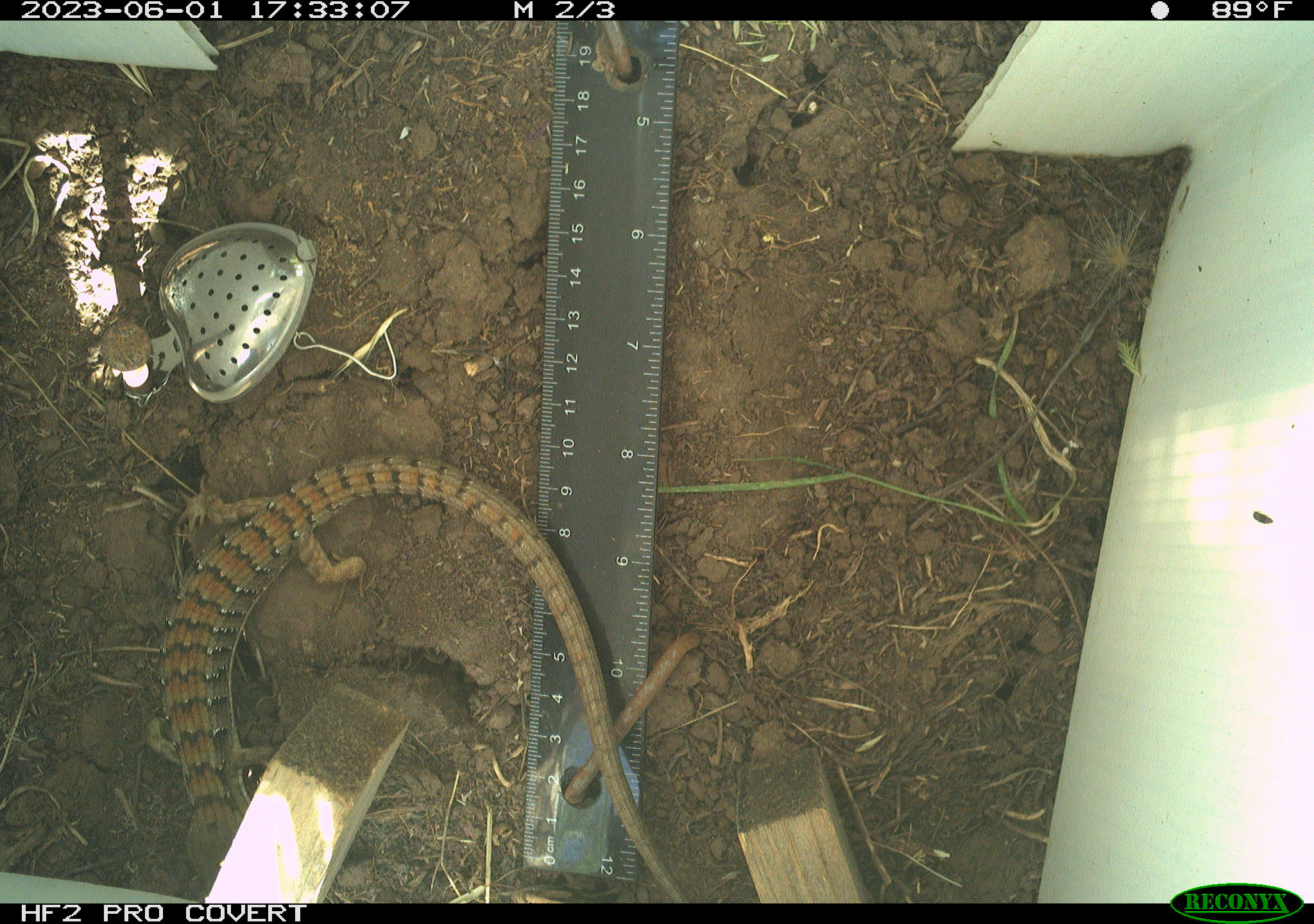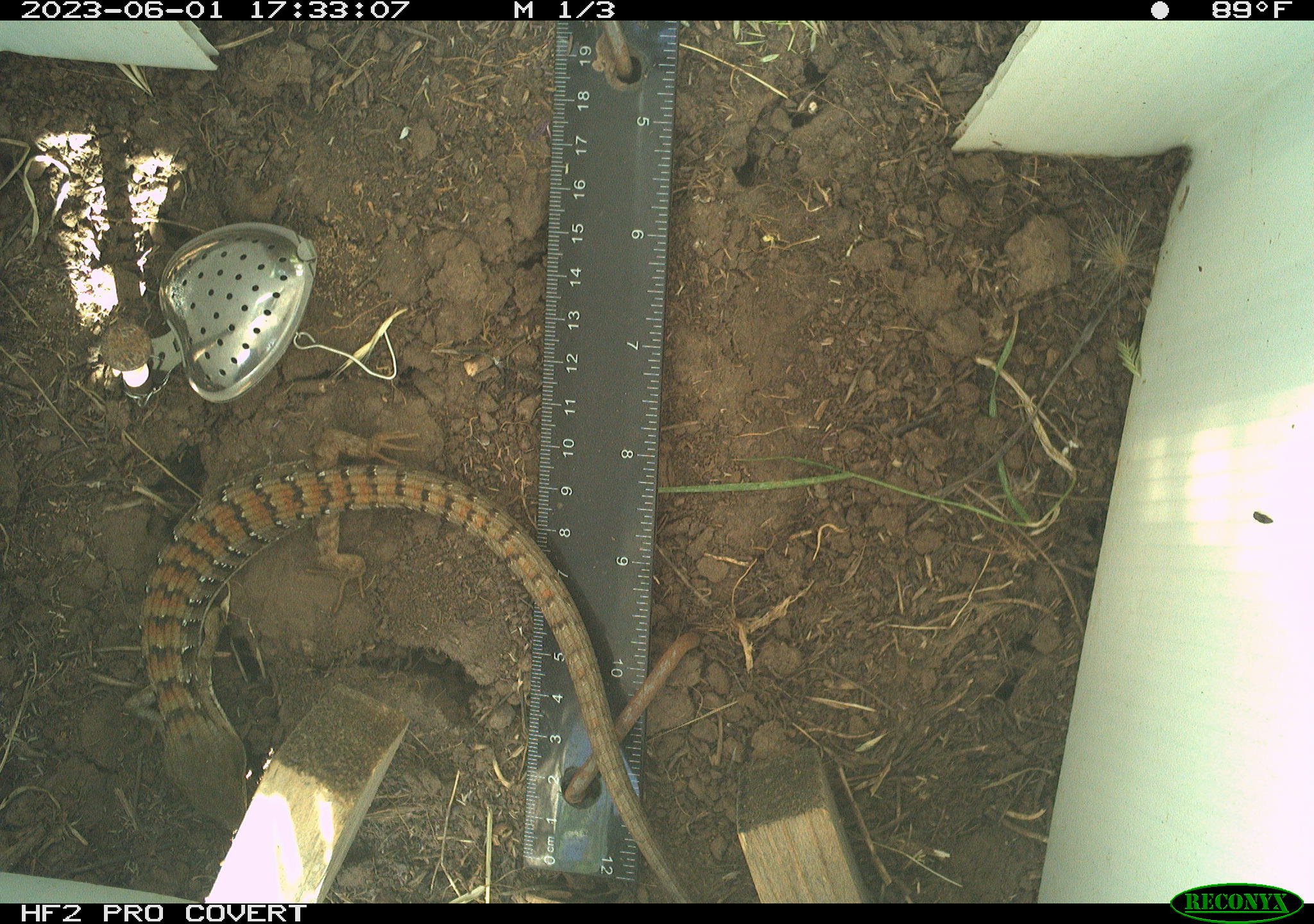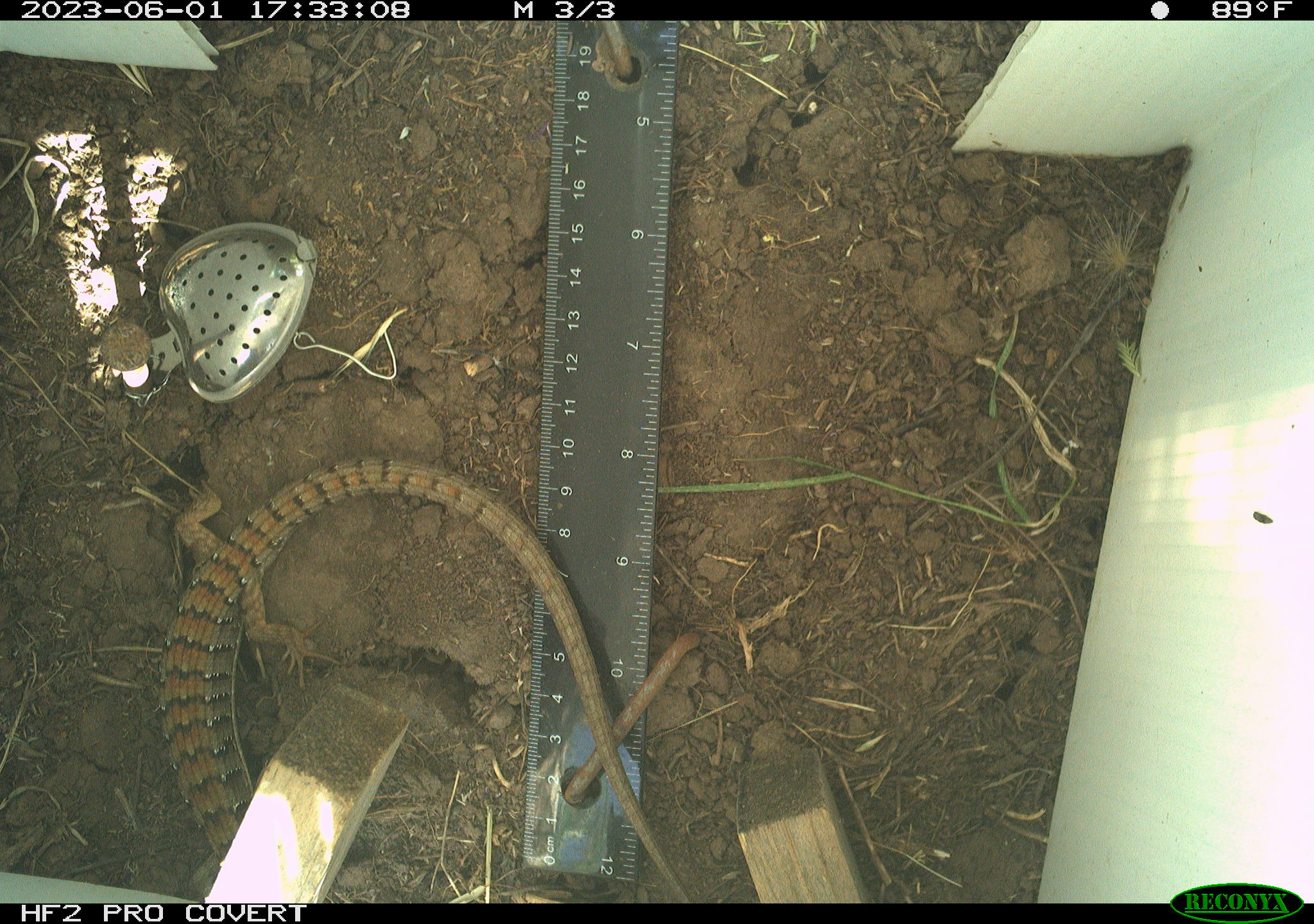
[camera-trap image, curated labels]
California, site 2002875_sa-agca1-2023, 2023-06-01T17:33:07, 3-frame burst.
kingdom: Animalia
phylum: Chordata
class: Reptilia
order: Squamata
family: Anguidae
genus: Elgaria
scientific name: Elgaria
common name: alligator lizards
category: elgaria species